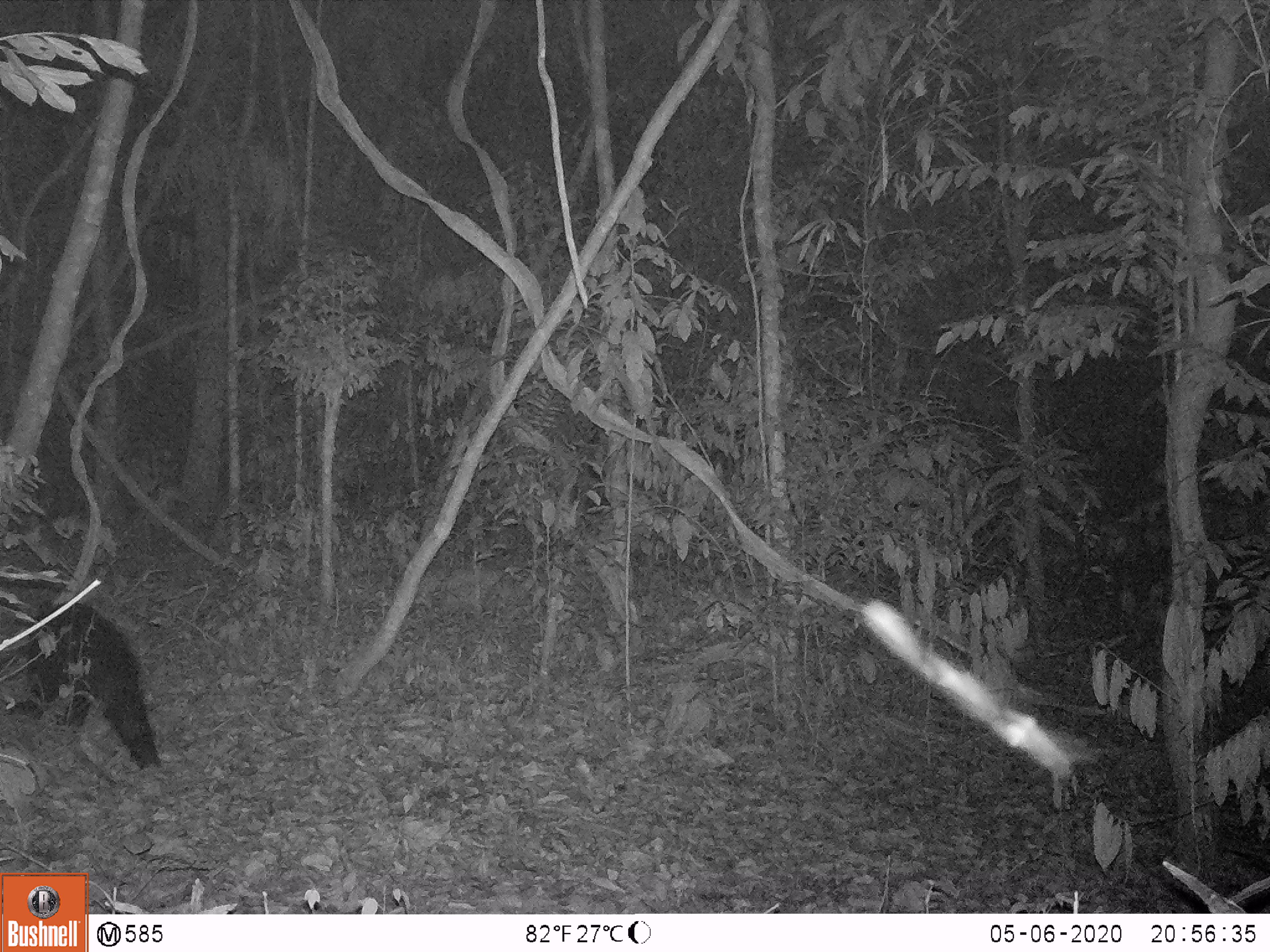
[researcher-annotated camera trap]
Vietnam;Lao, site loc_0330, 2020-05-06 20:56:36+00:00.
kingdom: Animalia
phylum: Chordata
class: Mammalia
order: Carnivora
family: Ursidae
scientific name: Ursidae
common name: bear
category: unidentified bear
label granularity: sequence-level